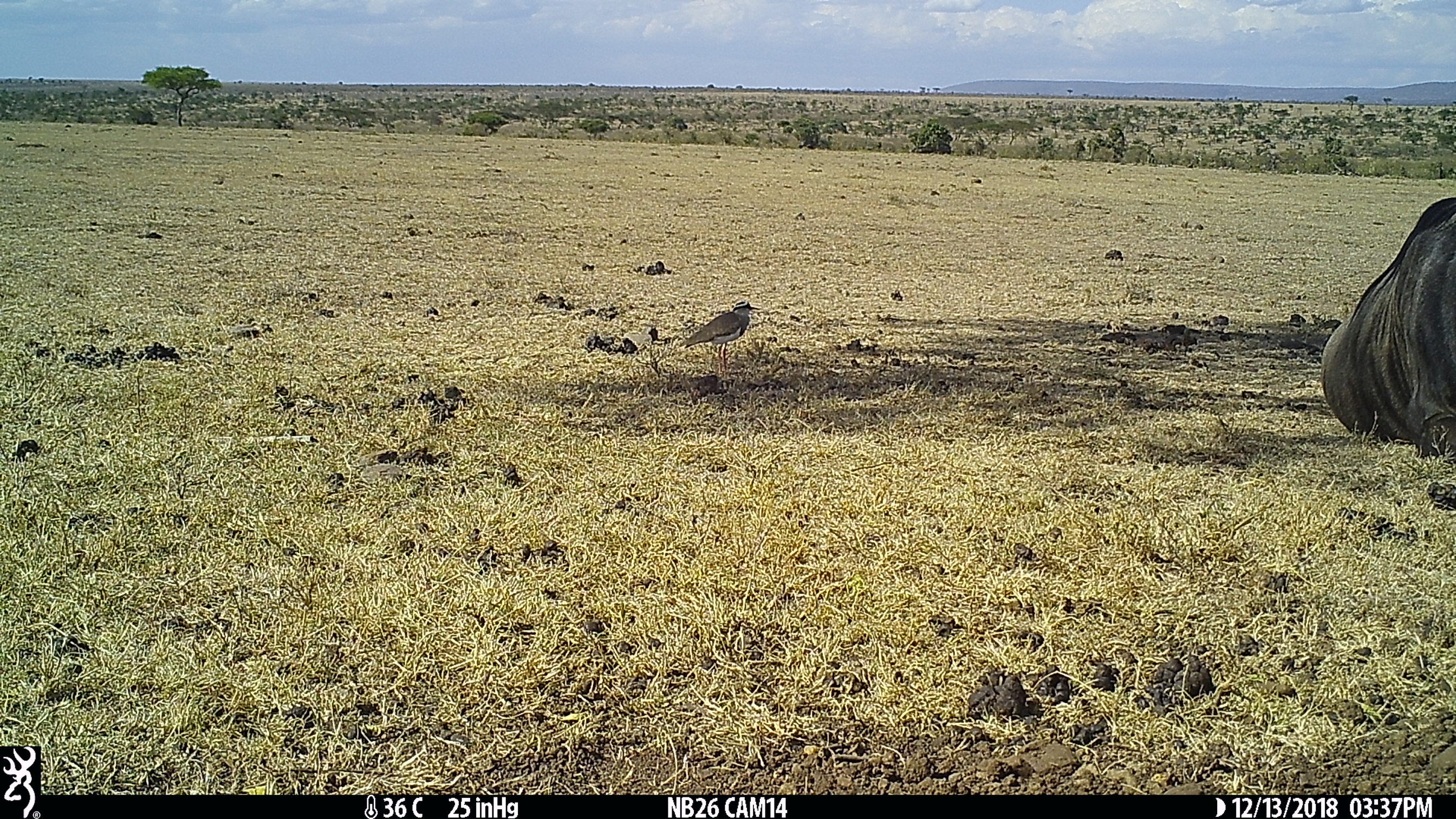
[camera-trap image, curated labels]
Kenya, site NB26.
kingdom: Animalia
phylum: Chordata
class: Mammalia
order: Artiodactyla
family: Bovidae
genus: Connochaetes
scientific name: Connochaetes taurinus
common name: blue wildebeest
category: wildebeest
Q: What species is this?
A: Wildebeest (blue wildebeest) (Connochaetes taurinus).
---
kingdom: Animalia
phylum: Chordata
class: Aves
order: Charadriiformes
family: Charadriidae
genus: Vanellus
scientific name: Vanellus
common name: lapwing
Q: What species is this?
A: Lapwing (Vanellus).